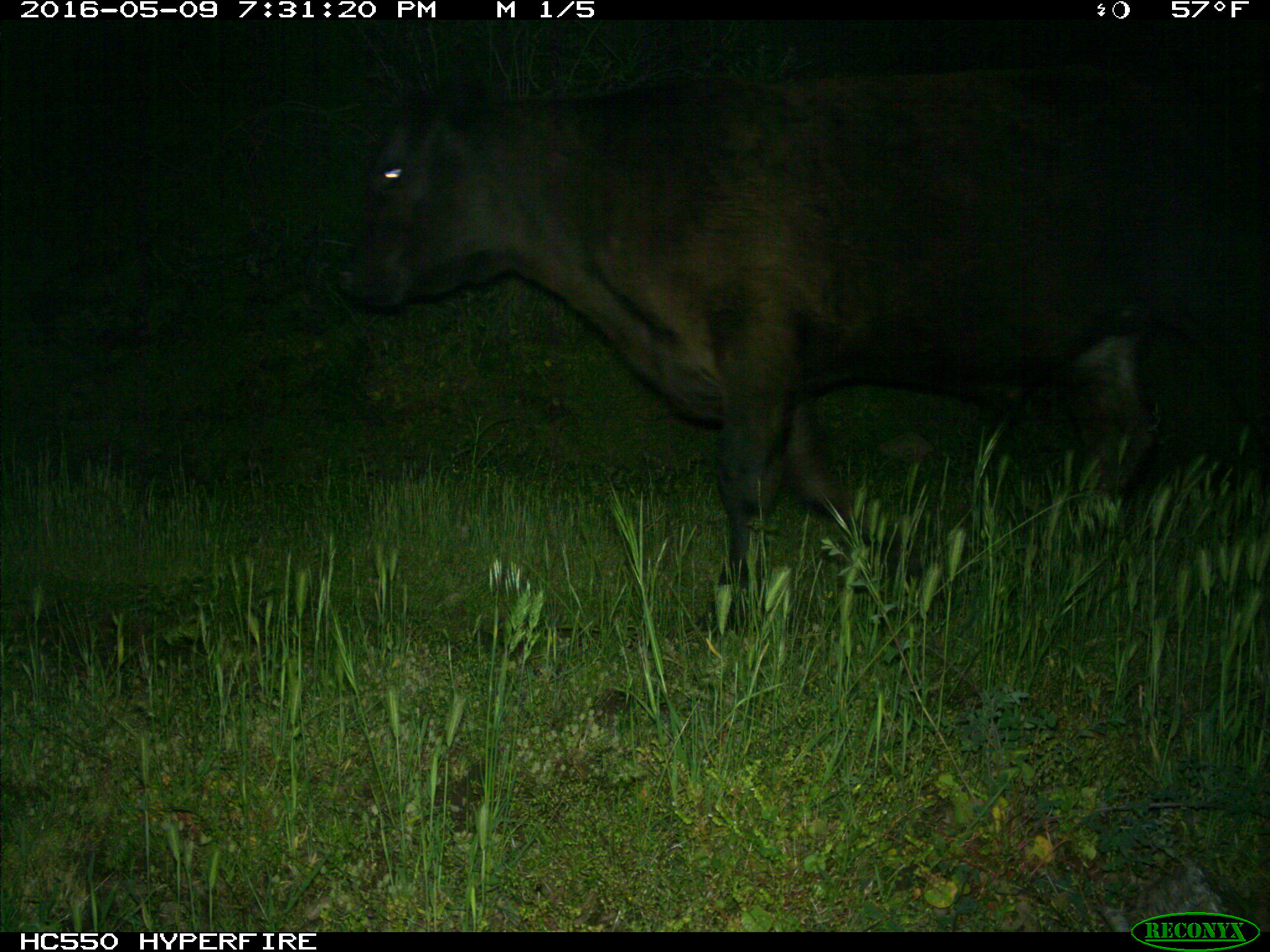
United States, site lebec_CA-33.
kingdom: Animalia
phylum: Chordata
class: Mammalia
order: Artiodactyla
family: Bovidae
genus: Bos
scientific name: Bos taurus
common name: domestic cow